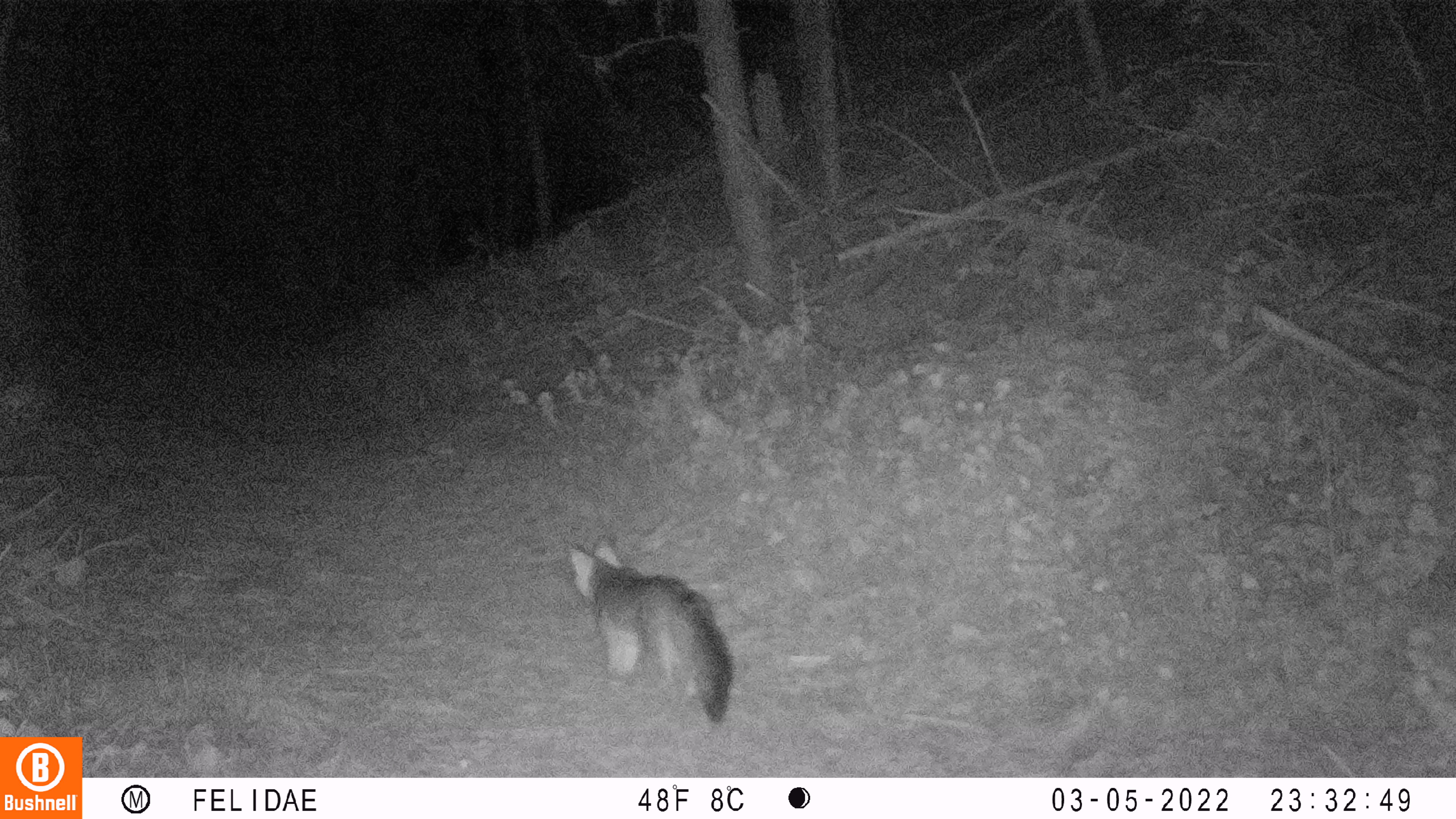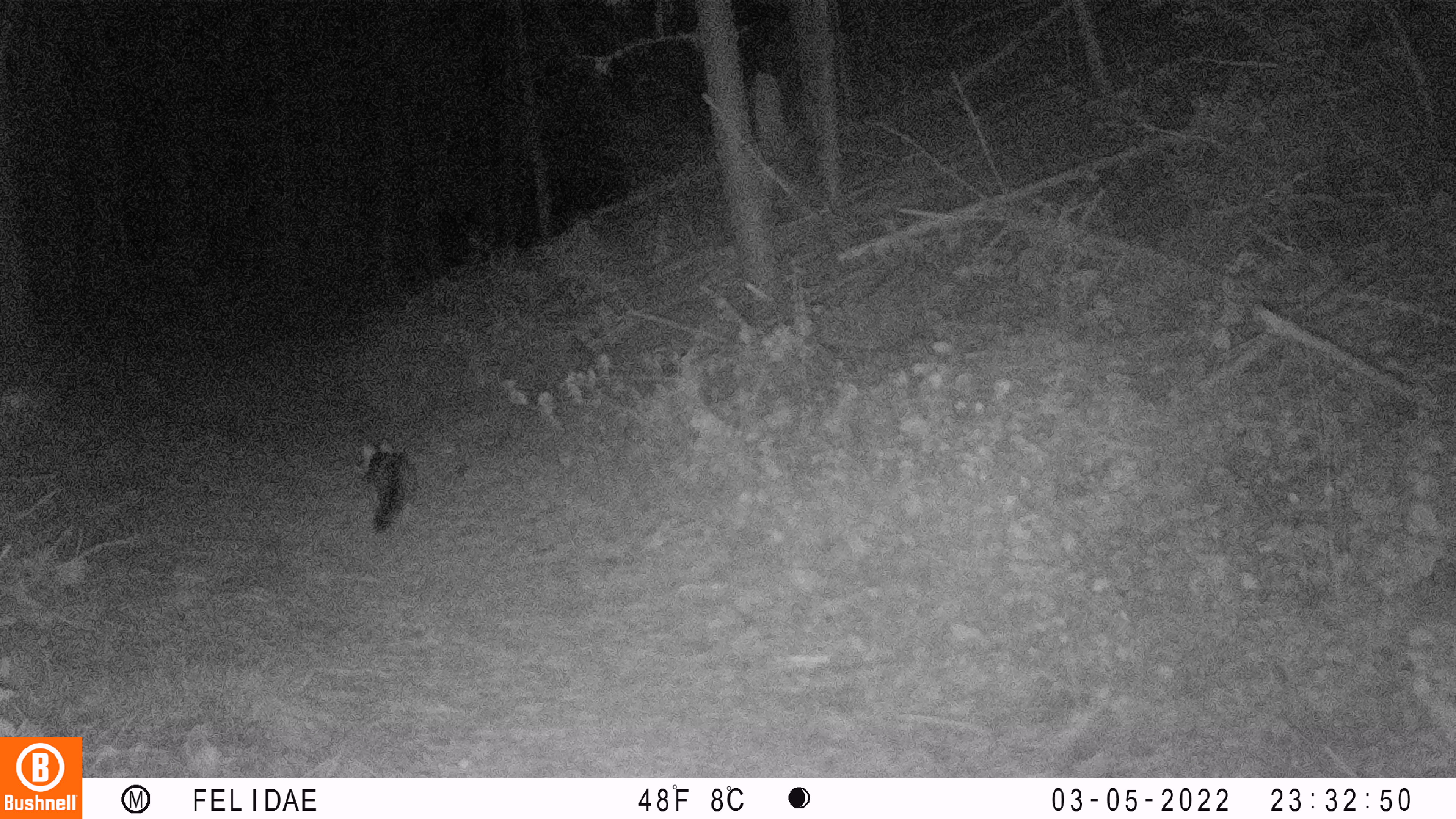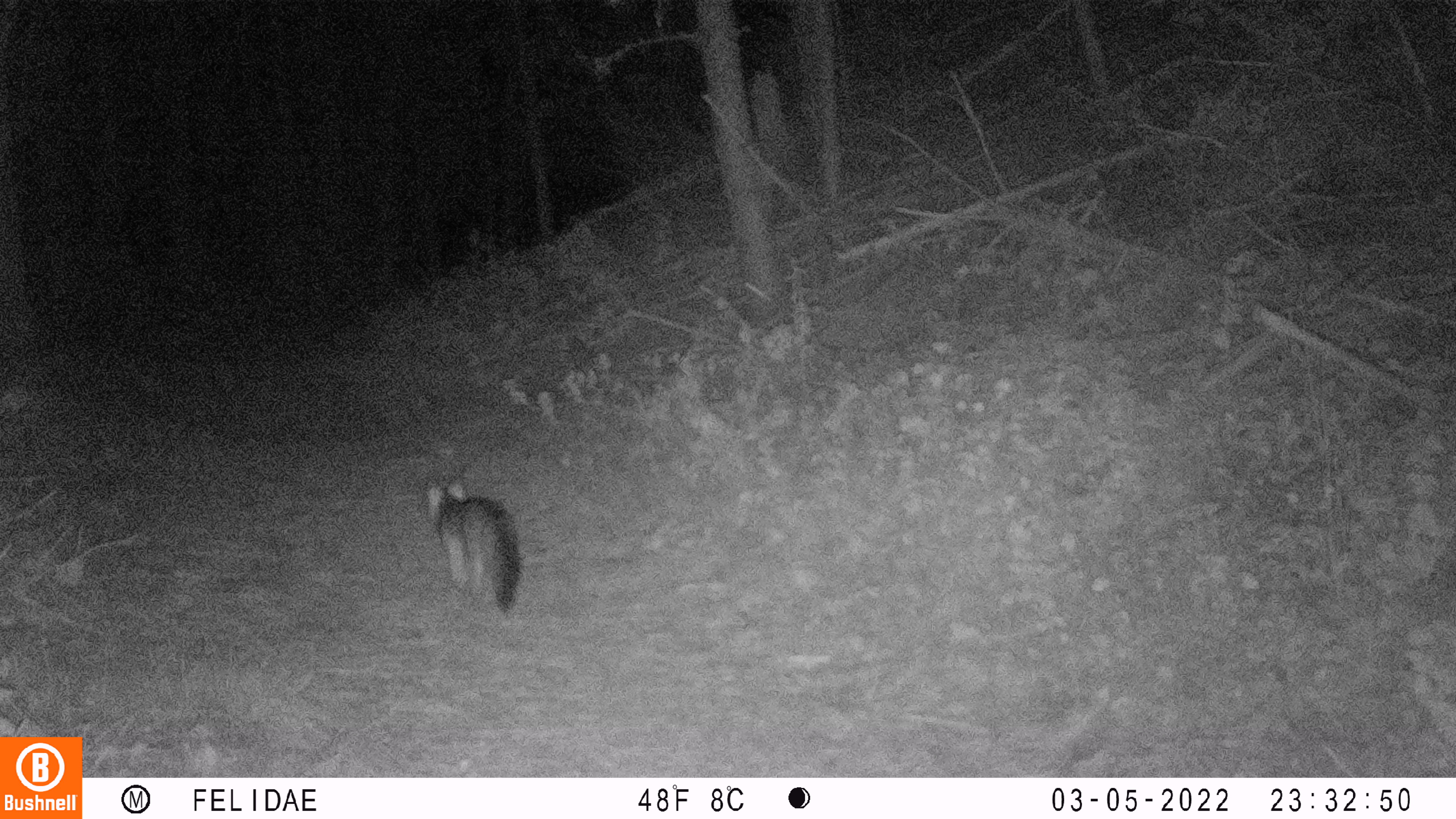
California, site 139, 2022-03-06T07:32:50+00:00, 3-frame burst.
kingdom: Animalia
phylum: Chordata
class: Mammalia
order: Carnivora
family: Canidae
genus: Urocyon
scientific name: Urocyon cinereoargenteus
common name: gray fox